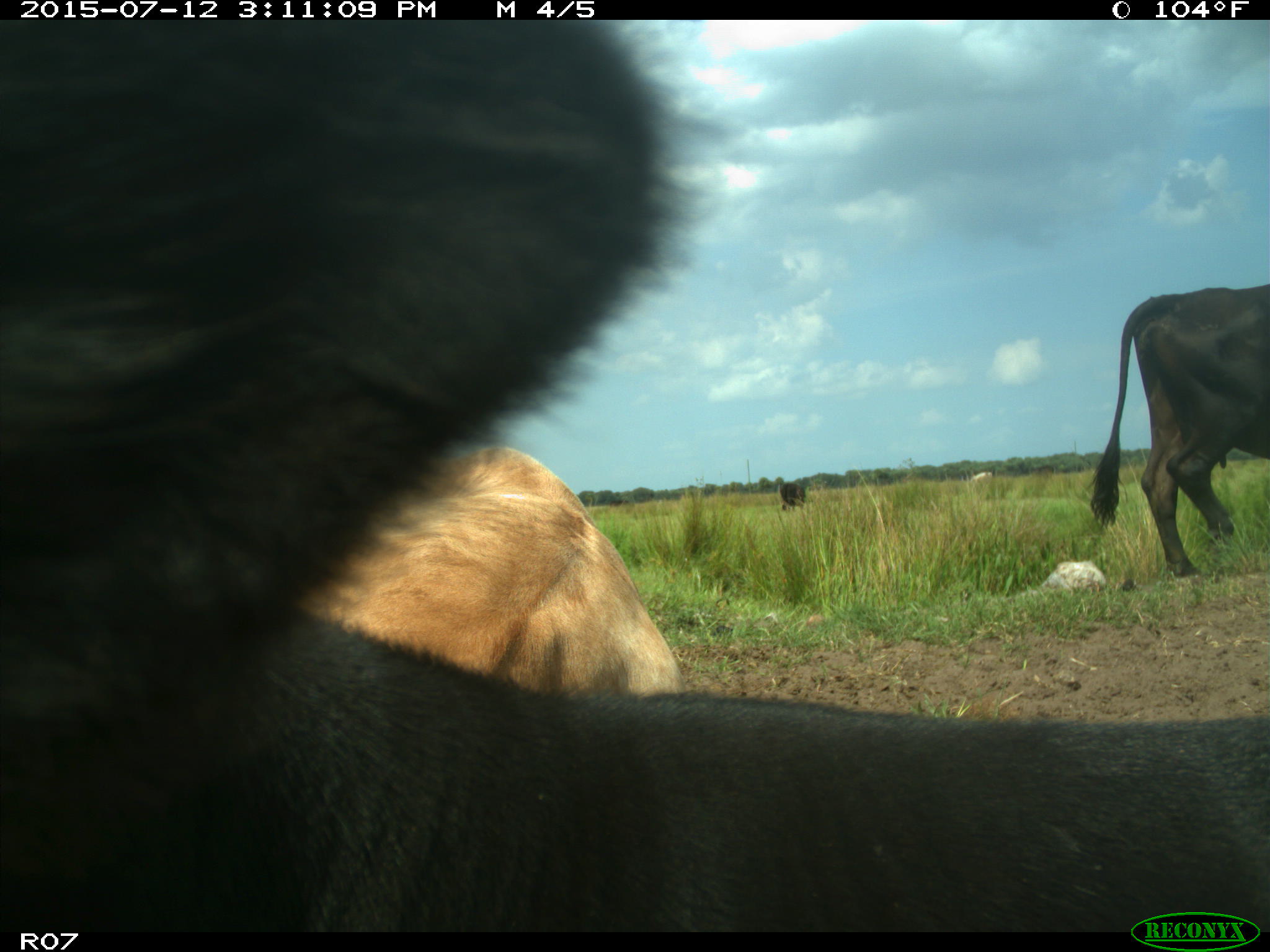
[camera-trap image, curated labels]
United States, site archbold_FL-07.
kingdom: Animalia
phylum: Chordata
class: Mammalia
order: Artiodactyla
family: Bovidae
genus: Bos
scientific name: Bos taurus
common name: domestic cow